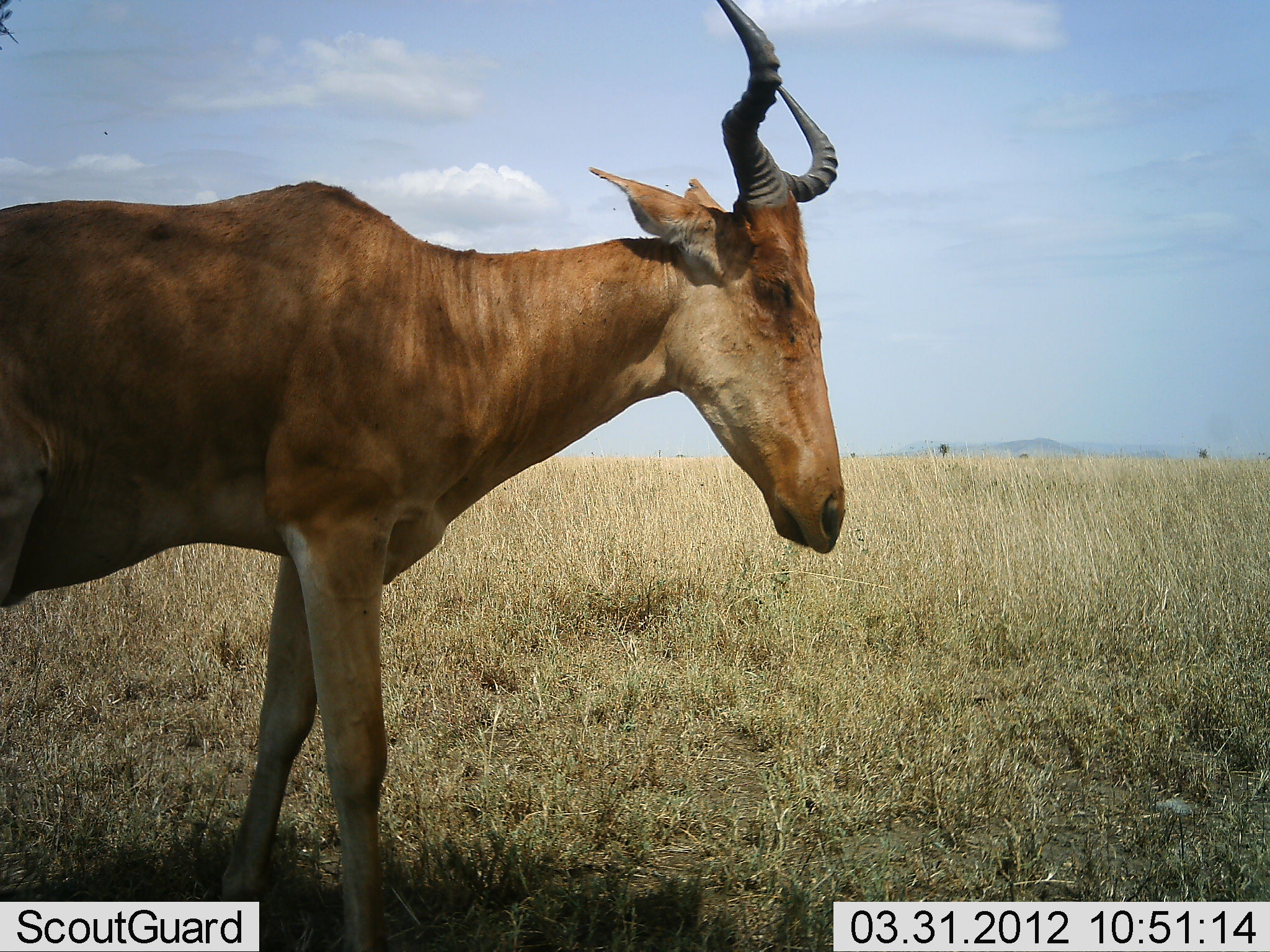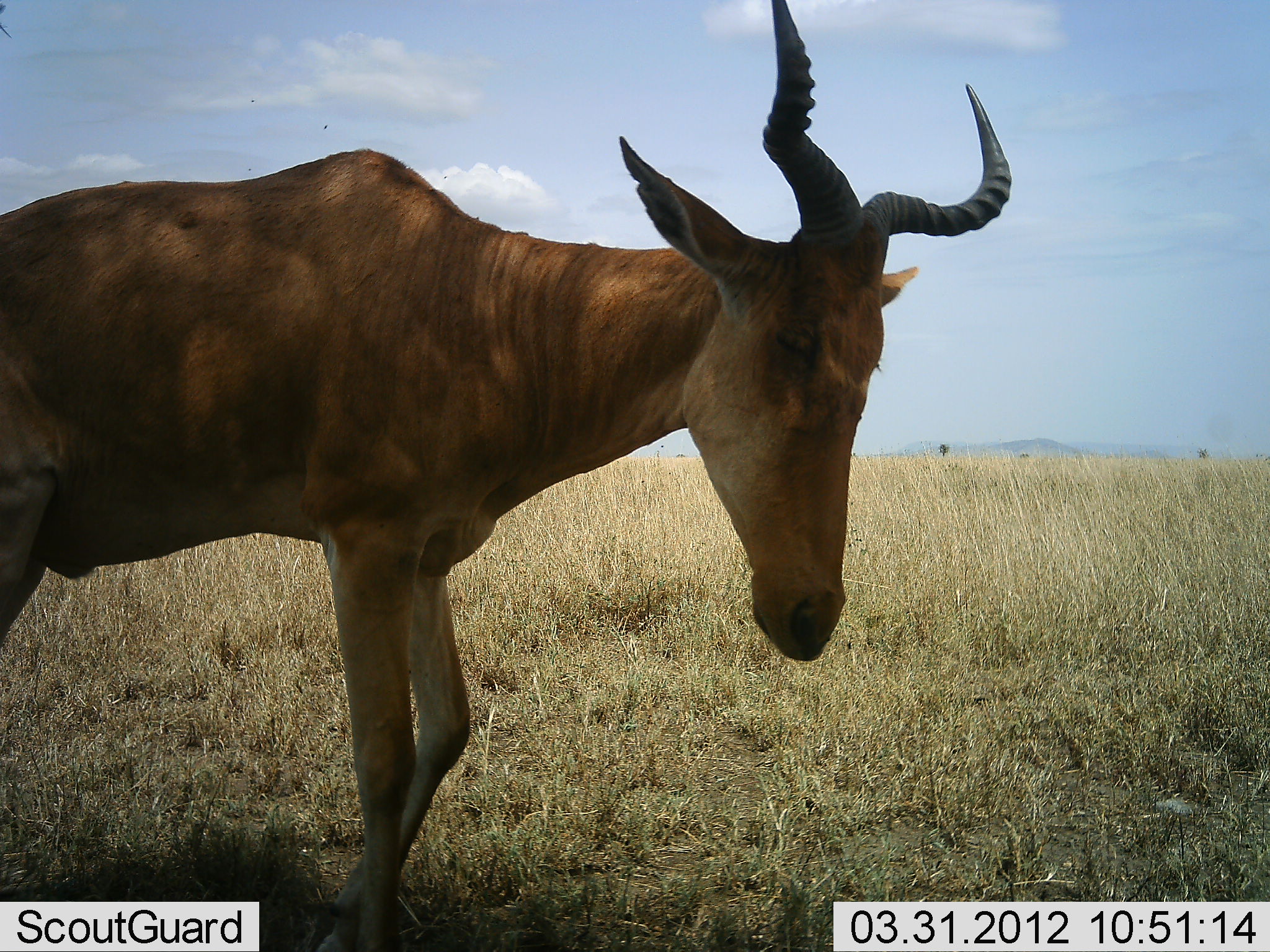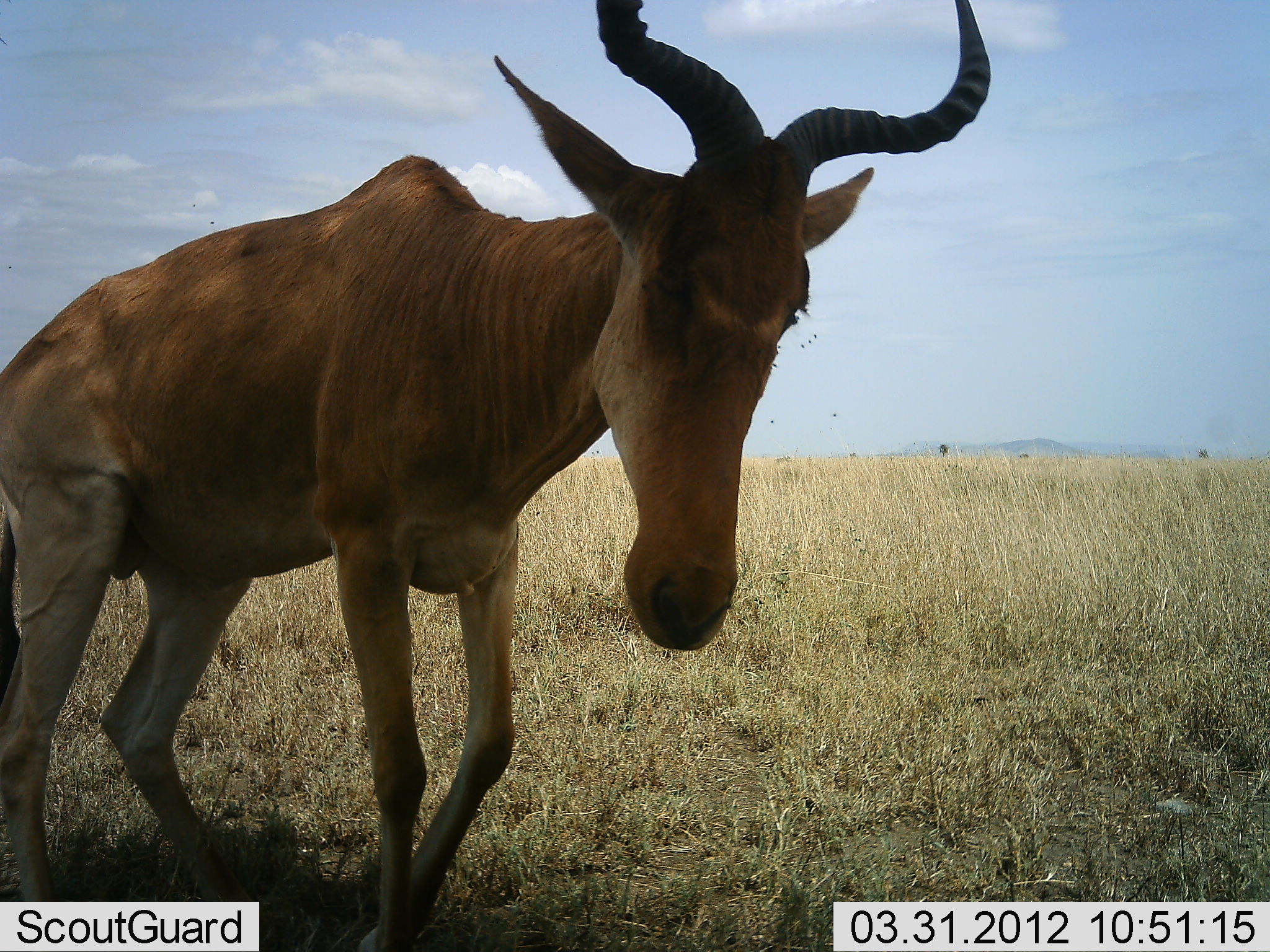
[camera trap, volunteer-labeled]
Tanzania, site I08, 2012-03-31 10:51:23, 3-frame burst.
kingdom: Animalia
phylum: Chordata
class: Mammalia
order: Artiodactyla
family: Bovidae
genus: Alcelaphus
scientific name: Alcelaphus buselaphus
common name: hartebeest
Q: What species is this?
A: Hartebeest (Alcelaphus buselaphus).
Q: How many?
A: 1.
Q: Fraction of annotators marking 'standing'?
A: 39%.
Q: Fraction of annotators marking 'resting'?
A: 6%.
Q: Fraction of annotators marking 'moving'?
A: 56%.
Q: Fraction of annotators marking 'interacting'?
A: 0%.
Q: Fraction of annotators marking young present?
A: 0%.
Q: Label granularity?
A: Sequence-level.